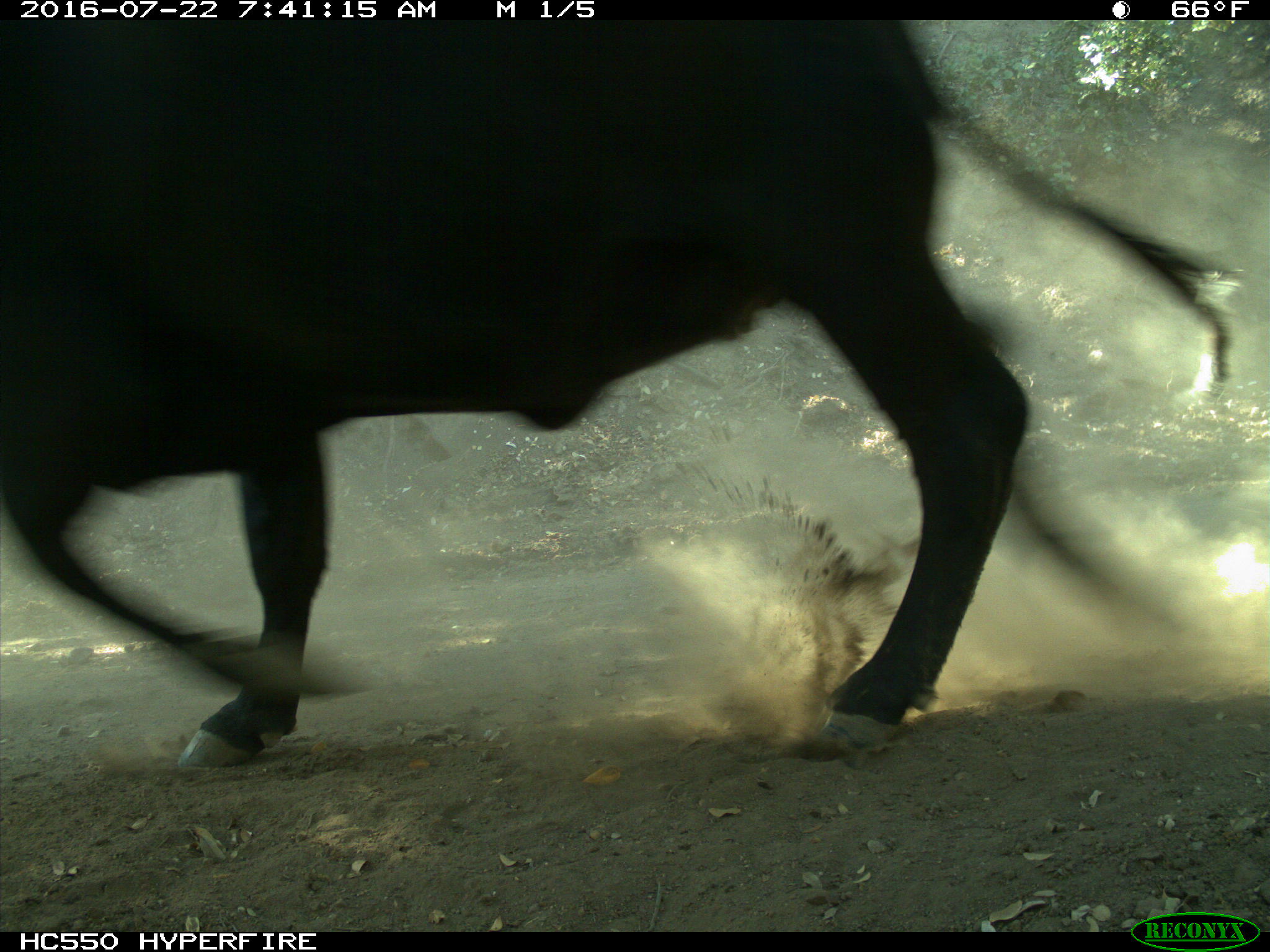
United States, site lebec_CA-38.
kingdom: Animalia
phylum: Chordata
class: Mammalia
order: Artiodactyla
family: Bovidae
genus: Bos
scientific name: Bos taurus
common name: domestic cow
Bos taurus (domestic cow).